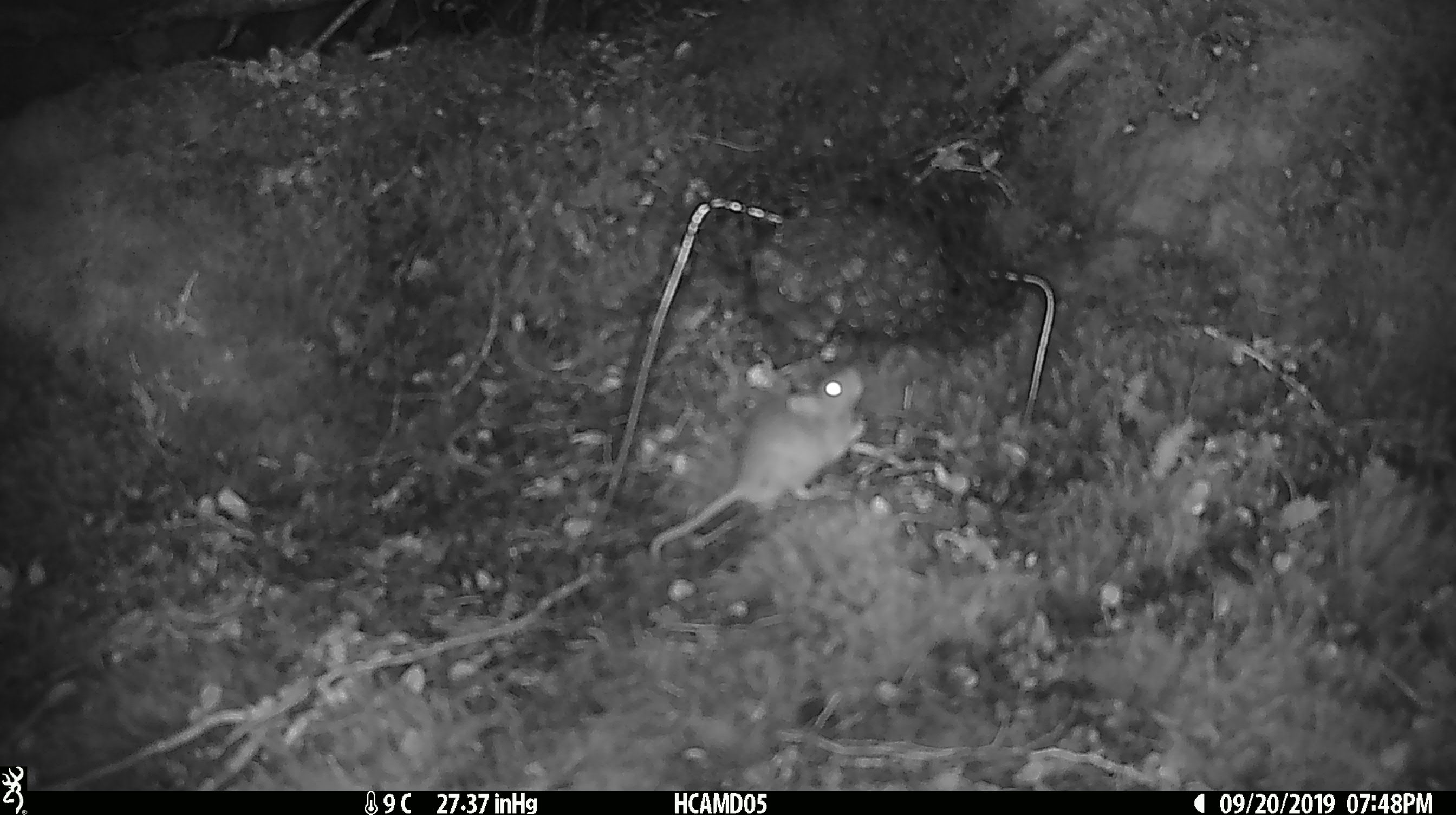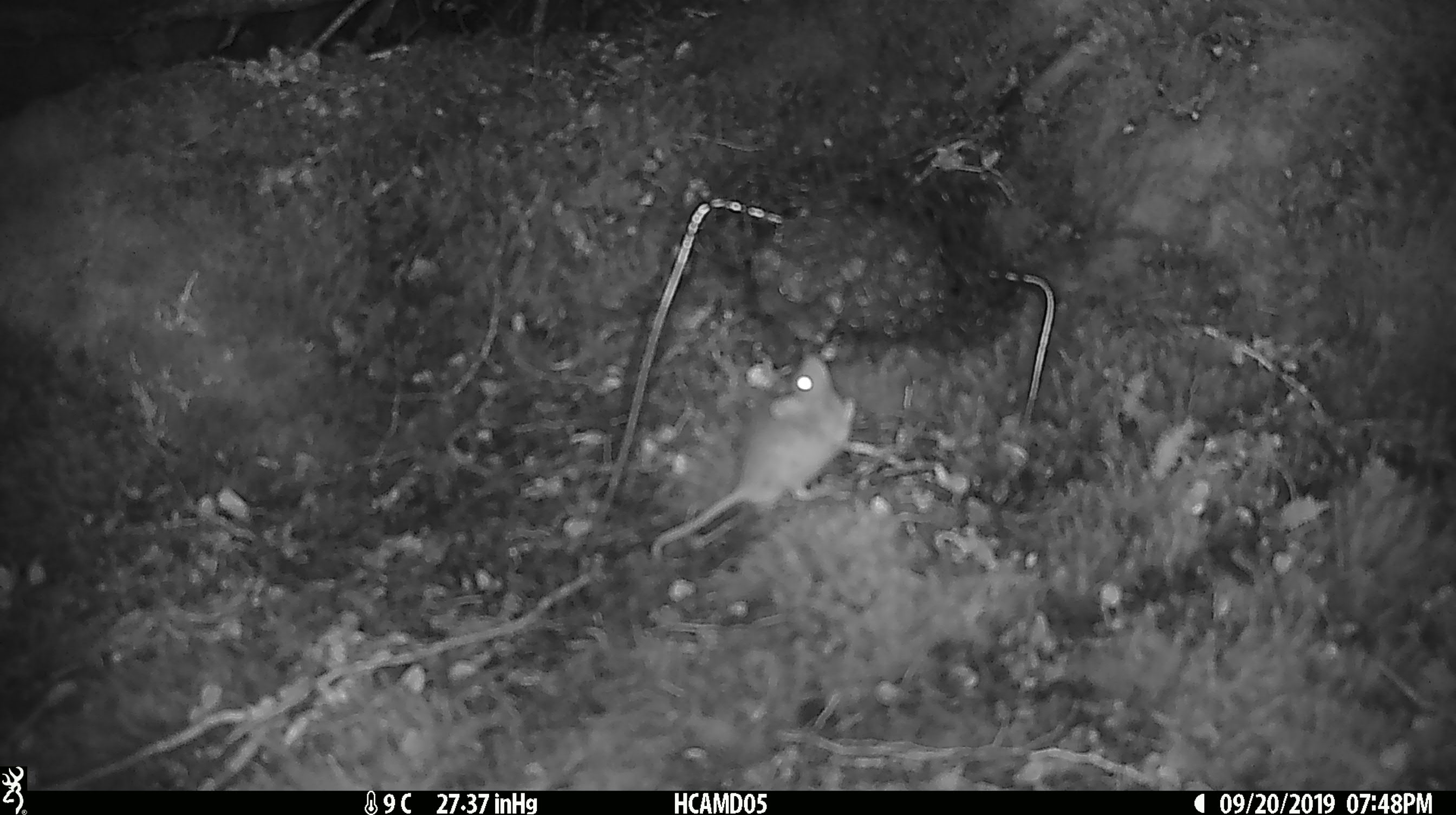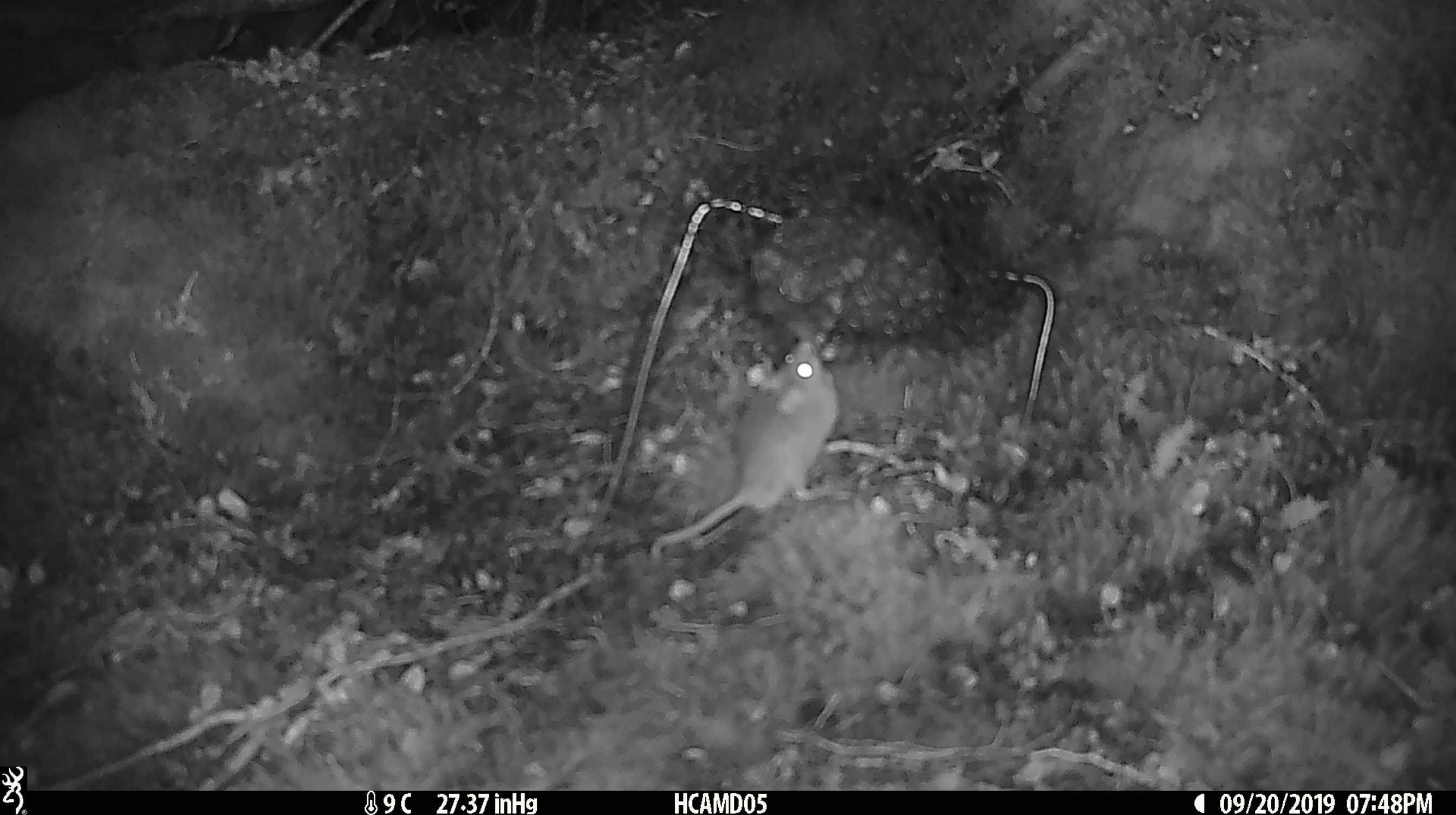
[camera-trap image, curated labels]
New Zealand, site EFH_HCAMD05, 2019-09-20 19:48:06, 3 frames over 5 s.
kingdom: Animalia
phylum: Chordata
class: Mammalia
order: Rodentia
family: Muridae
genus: Mus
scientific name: Mus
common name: mouse